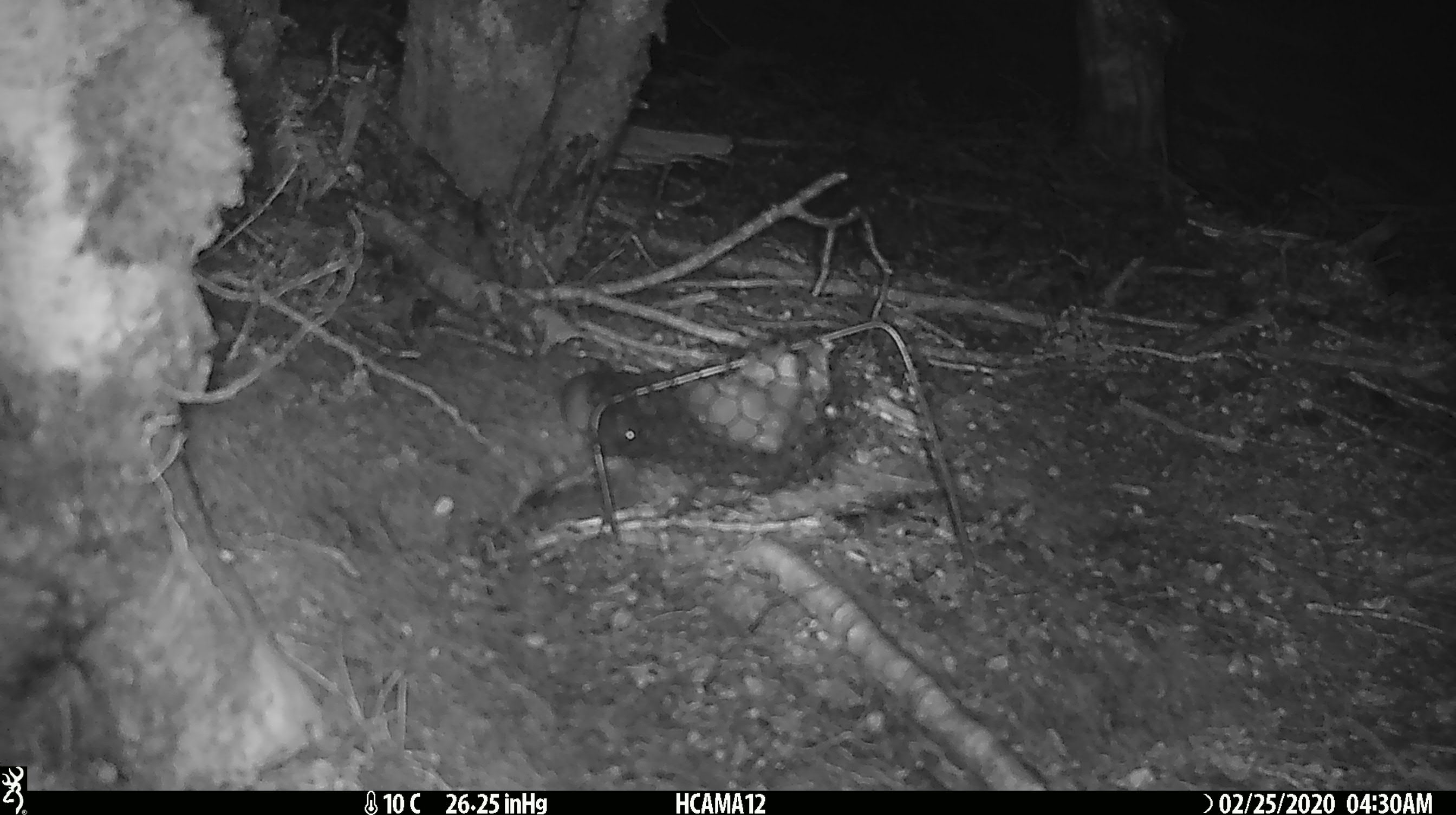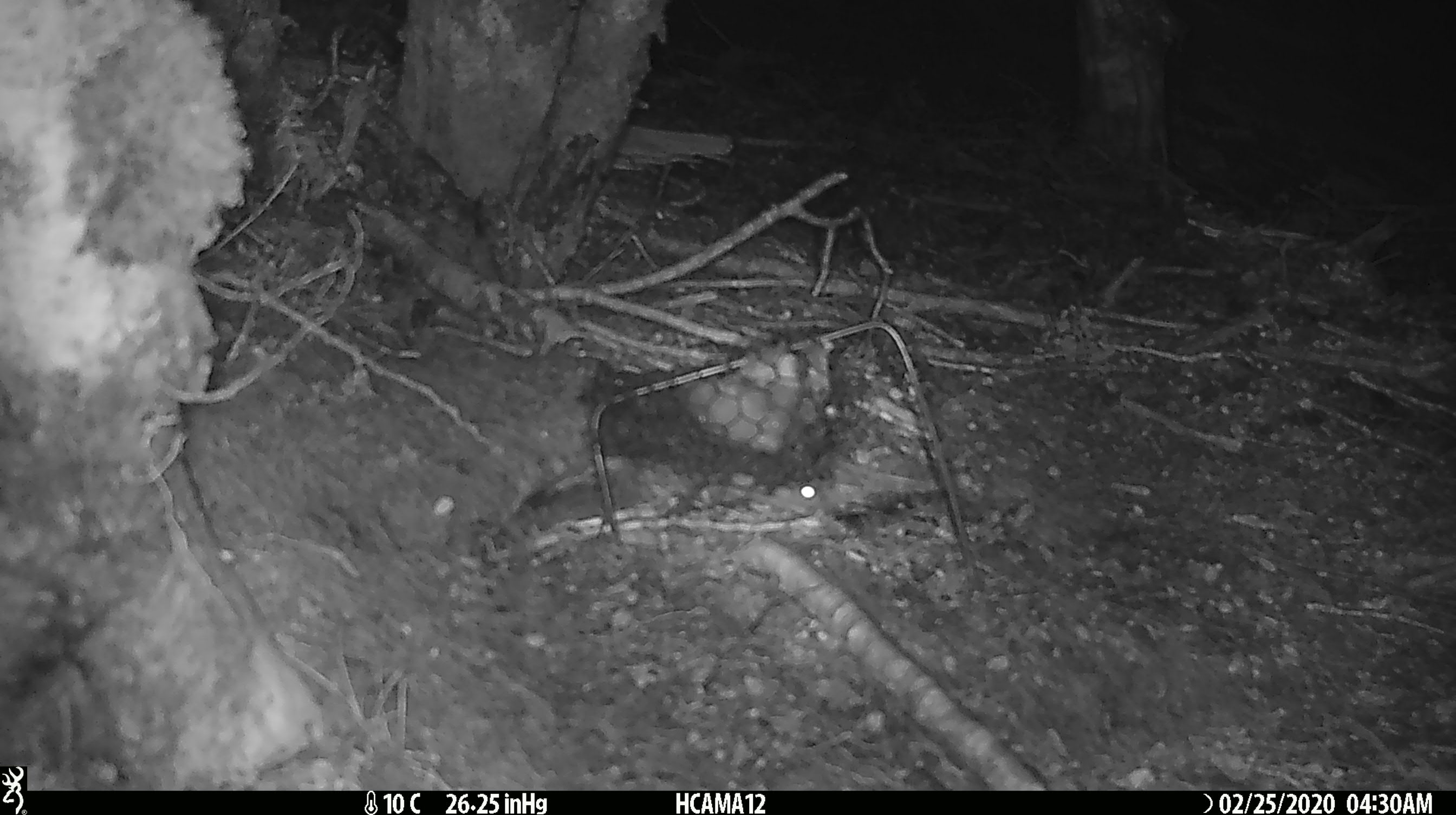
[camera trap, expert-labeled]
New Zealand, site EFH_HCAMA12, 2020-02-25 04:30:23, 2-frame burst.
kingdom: Animalia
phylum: Chordata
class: Mammalia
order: Rodentia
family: Muridae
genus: Mus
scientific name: Mus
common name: mouse